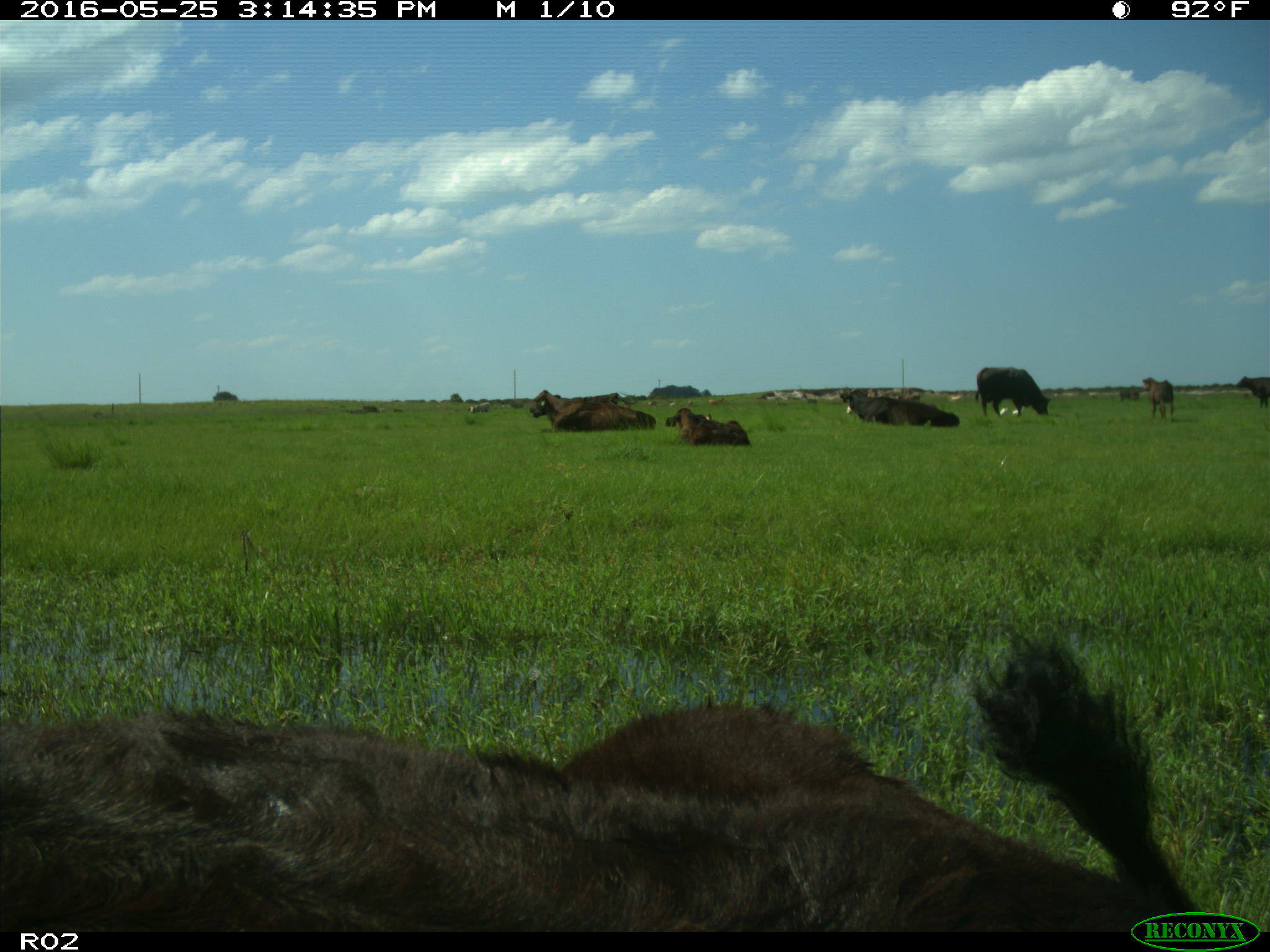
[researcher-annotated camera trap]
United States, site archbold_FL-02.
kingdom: Animalia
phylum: Chordata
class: Mammalia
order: Artiodactyla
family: Bovidae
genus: Bos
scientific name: Bos taurus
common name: domestic cow